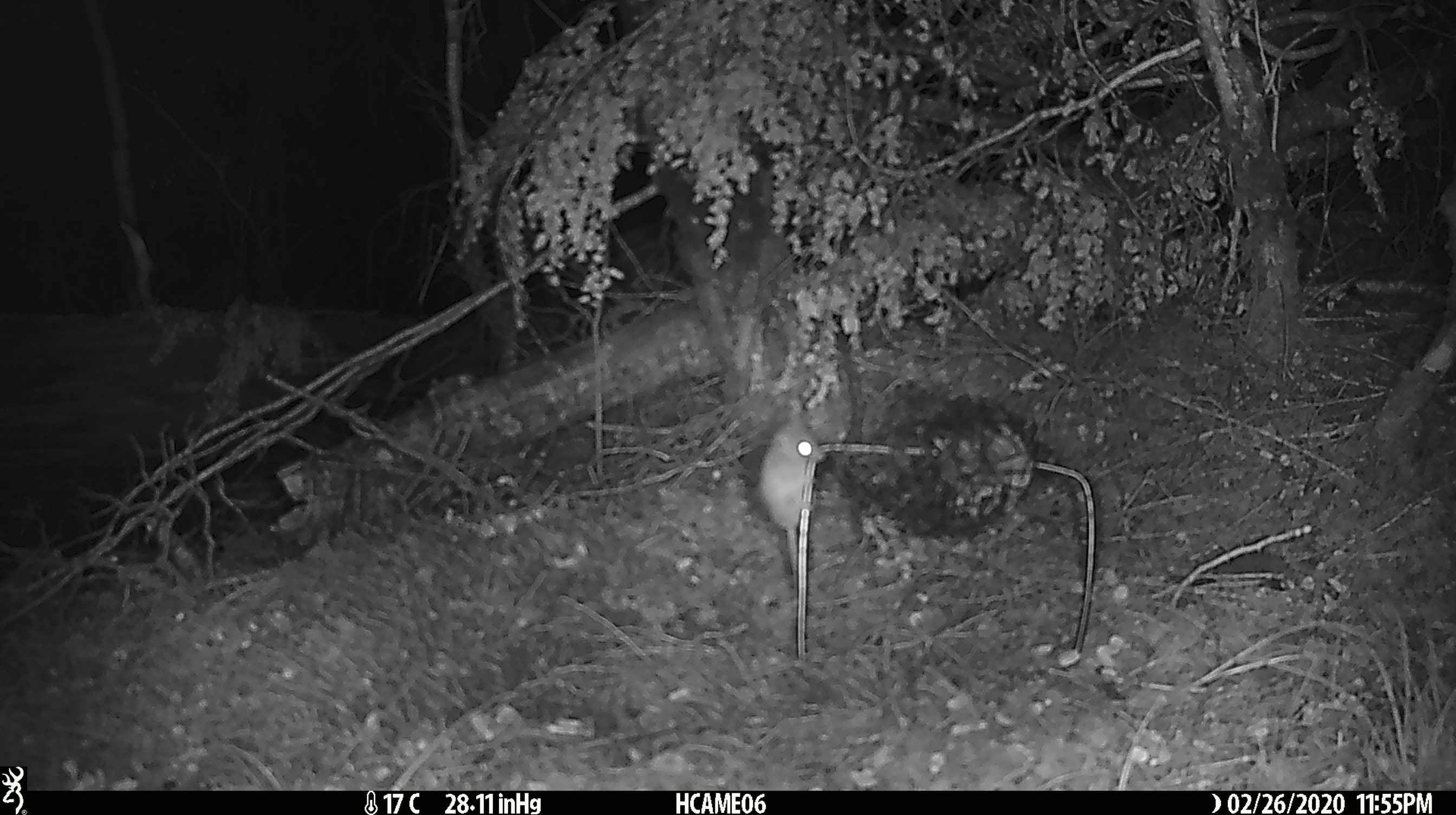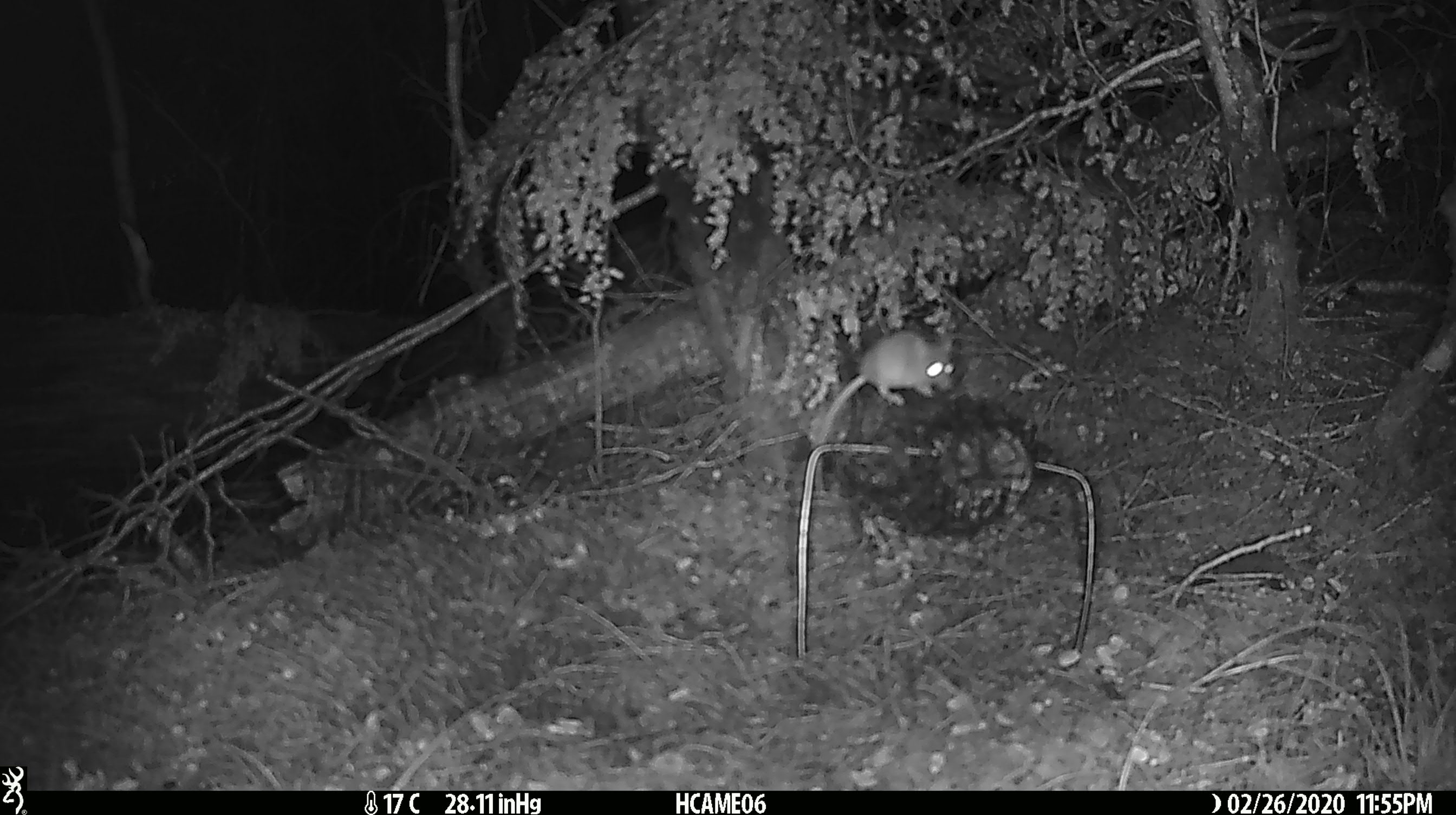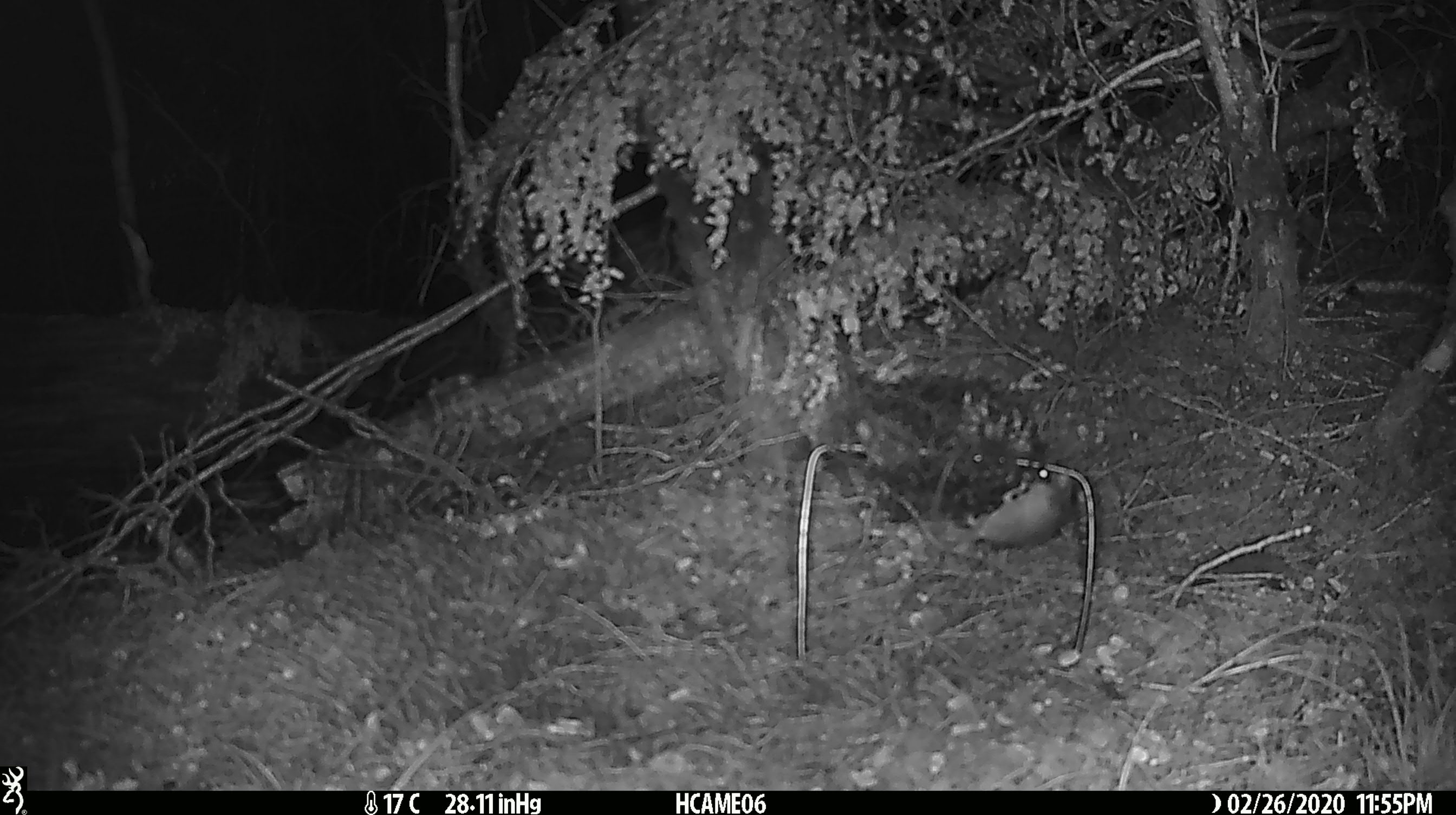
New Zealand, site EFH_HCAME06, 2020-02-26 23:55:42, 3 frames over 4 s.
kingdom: Animalia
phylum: Chordata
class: Mammalia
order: Rodentia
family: Muridae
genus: Mus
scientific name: Mus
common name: mouse